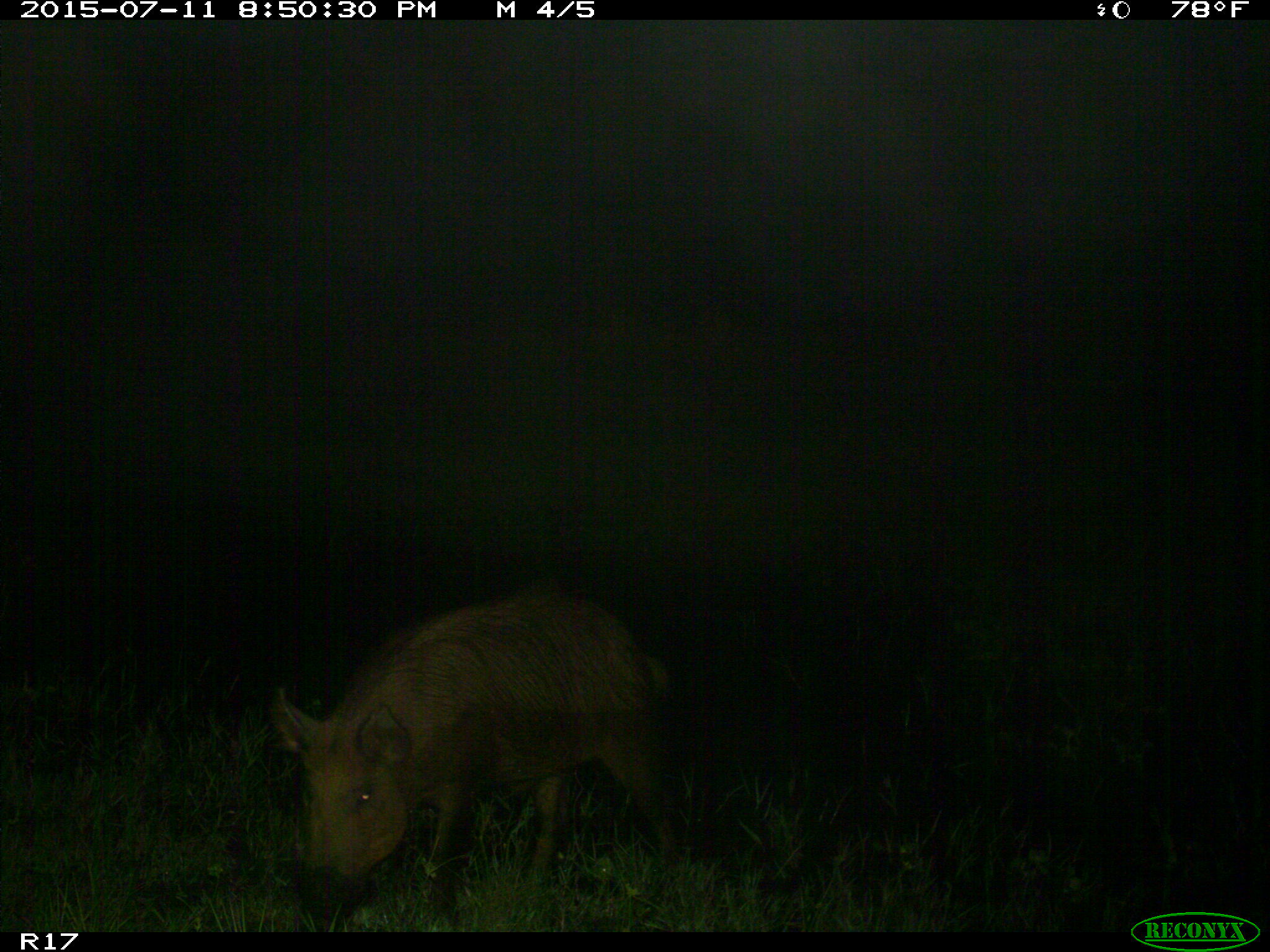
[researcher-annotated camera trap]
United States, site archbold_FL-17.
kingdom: Animalia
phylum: Chordata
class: Mammalia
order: Artiodactyla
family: Suidae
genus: Sus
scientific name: Sus scrofa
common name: wild boar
Sus scrofa (wild boar).